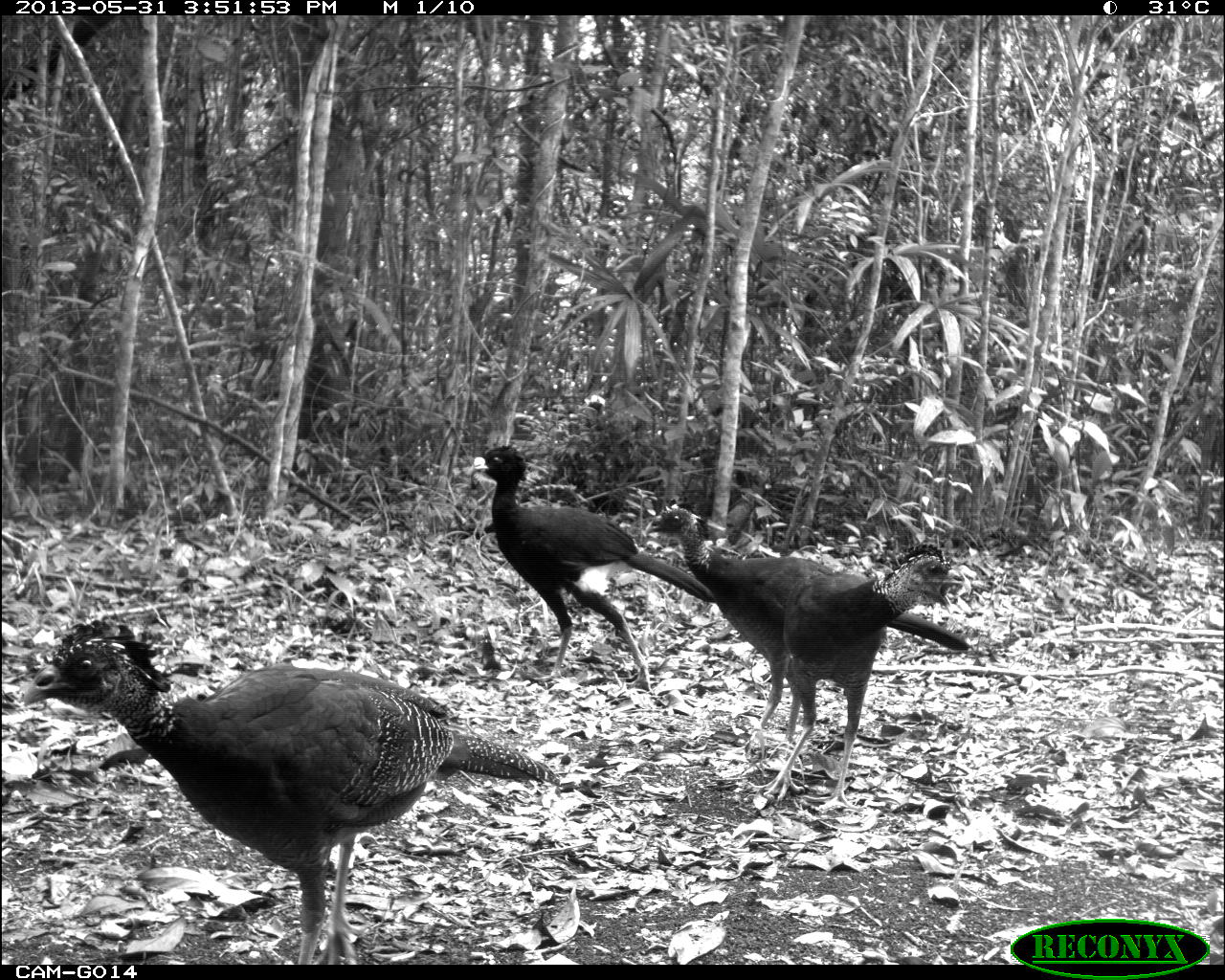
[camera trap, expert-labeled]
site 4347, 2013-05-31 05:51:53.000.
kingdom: Animalia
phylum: Chordata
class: Aves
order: Galliformes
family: Cracidae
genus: Crax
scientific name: Crax rubra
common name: great curassow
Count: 1.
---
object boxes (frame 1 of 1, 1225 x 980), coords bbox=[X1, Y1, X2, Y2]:
crax rubra: bbox=[25, 620, 558, 950]; bbox=[640, 506, 971, 737]; bbox=[473, 443, 716, 690]; bbox=[754, 543, 962, 808]